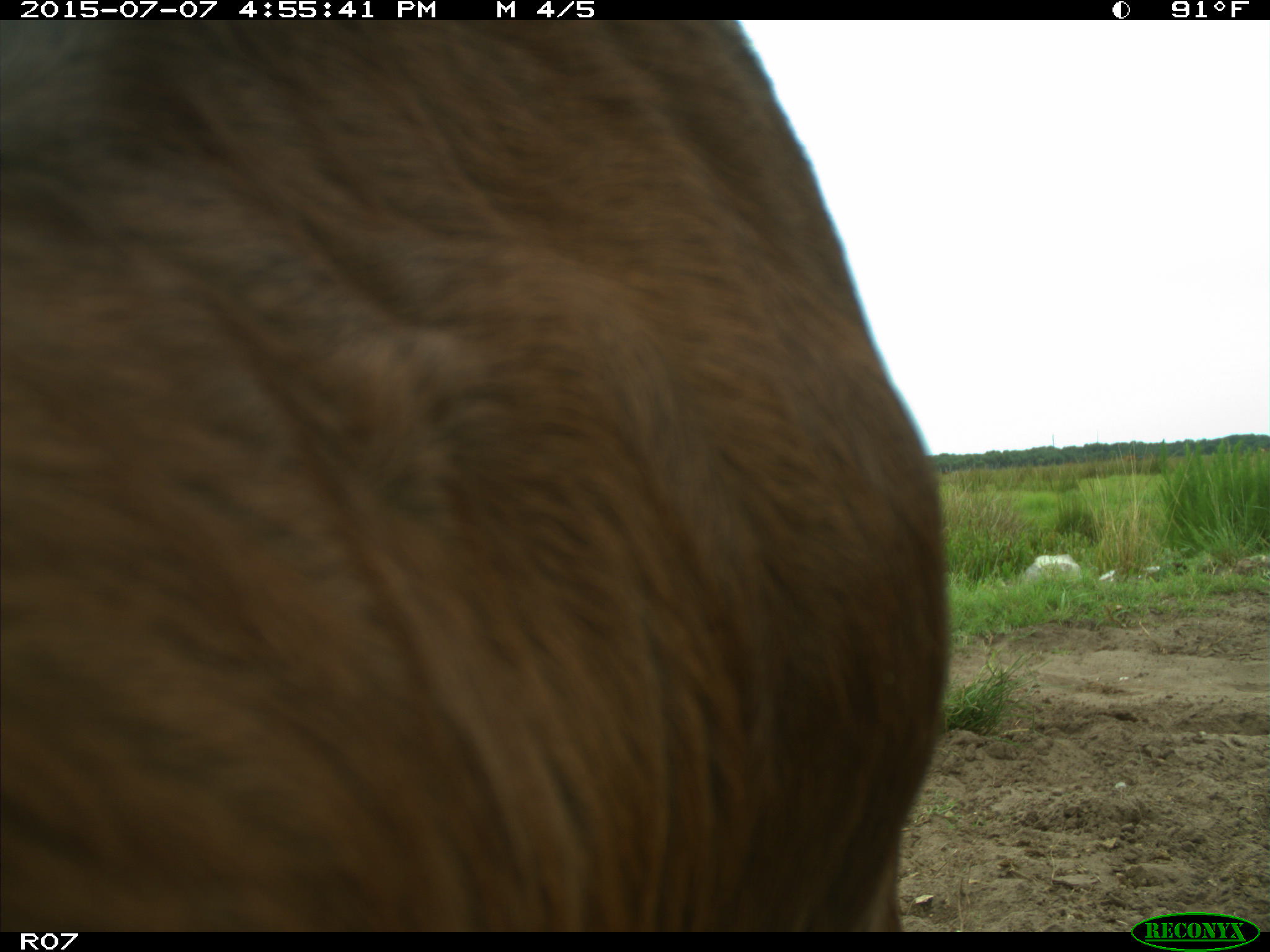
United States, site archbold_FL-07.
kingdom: Animalia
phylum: Chordata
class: Mammalia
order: Artiodactyla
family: Bovidae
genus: Bos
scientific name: Bos taurus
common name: domestic cow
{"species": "Bos taurus (domestic cow)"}